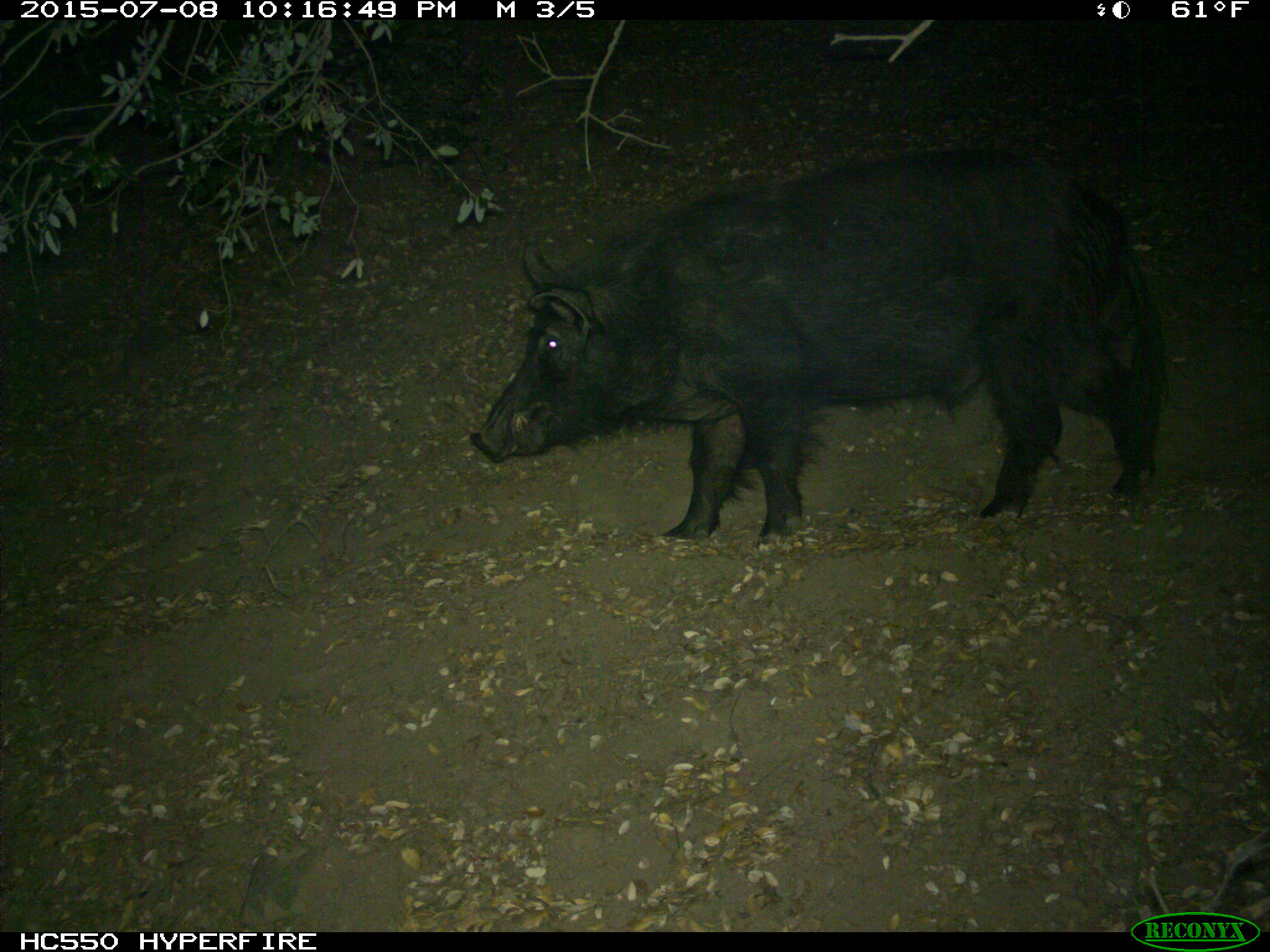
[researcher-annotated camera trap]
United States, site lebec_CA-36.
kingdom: Animalia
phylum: Chordata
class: Mammalia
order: Artiodactyla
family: Suidae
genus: Sus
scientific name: Sus scrofa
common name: wild boar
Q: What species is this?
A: Sus scrofa (wild boar).